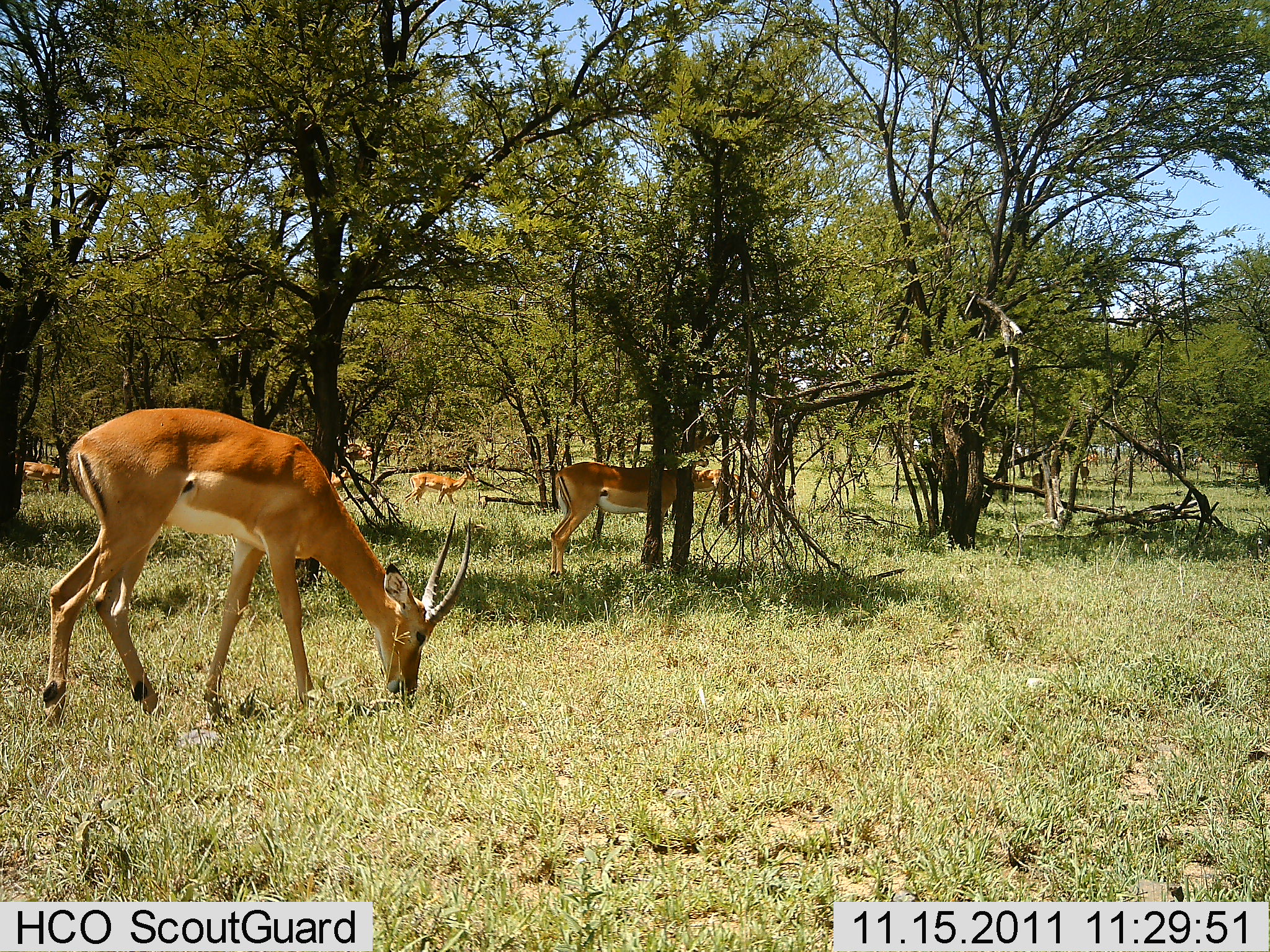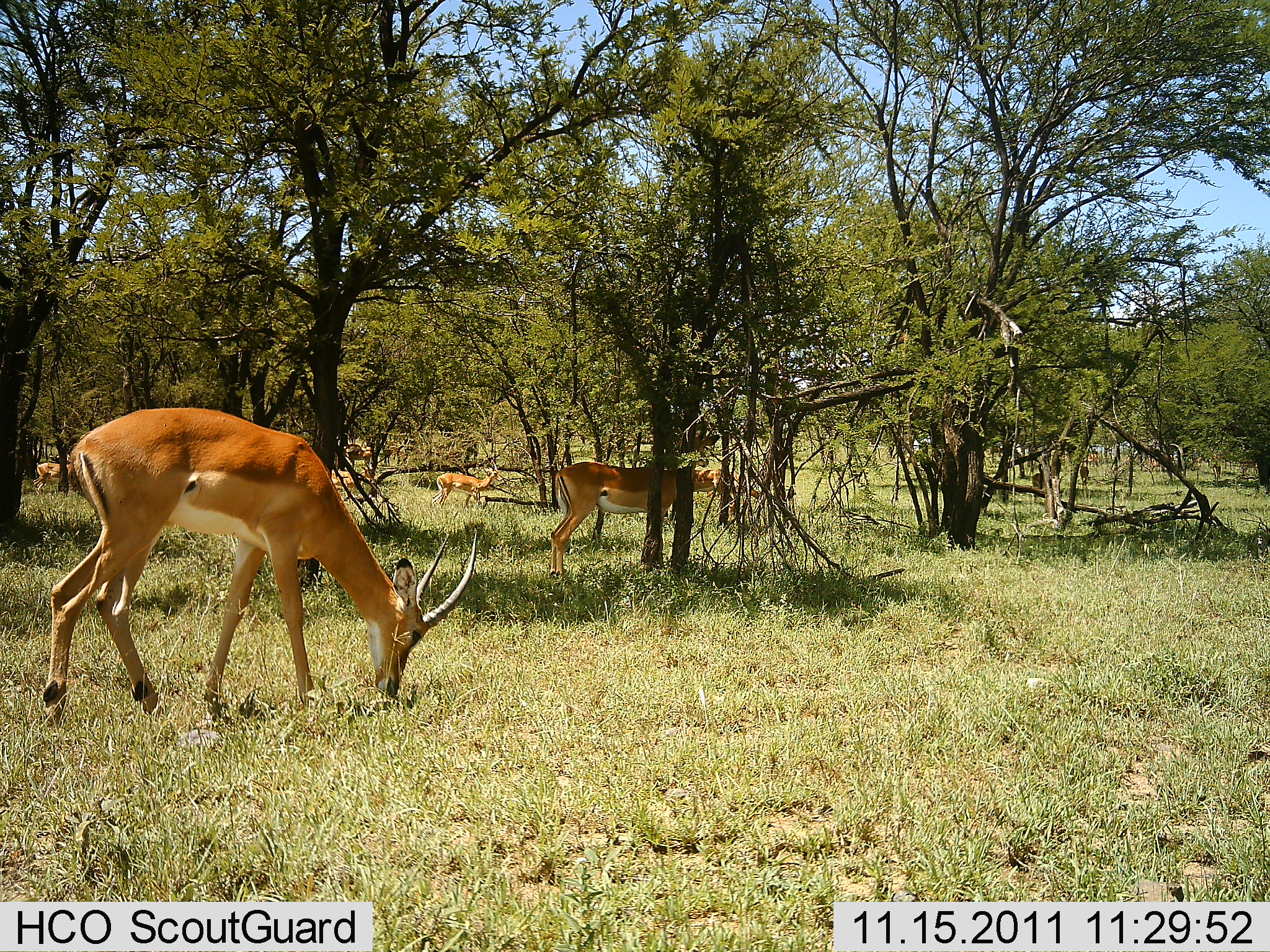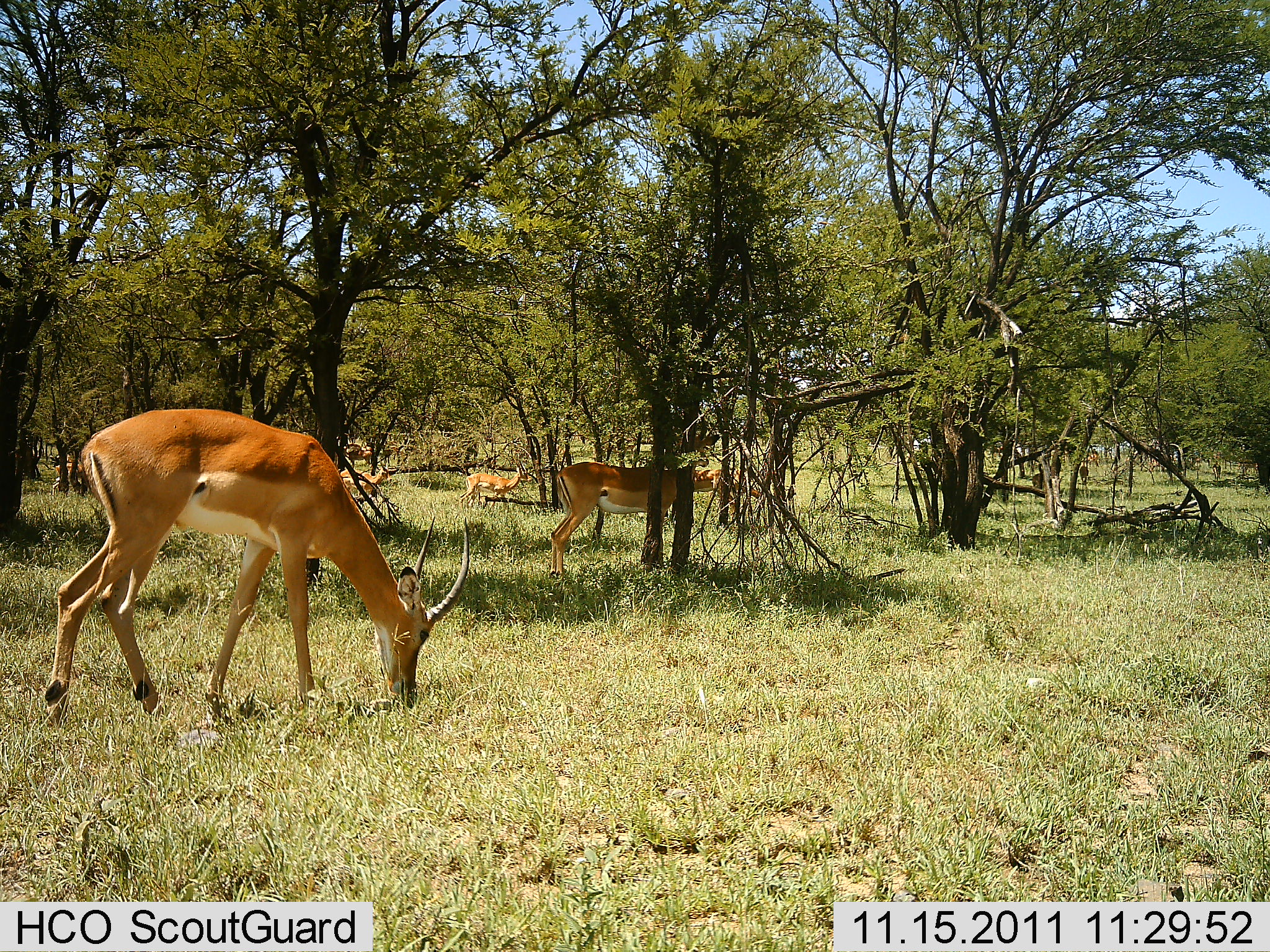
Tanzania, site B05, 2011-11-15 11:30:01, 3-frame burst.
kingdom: Animalia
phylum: Chordata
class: Mammalia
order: Artiodactyla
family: Bovidae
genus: Nanger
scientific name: Nanger granti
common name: grant's gazelle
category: gazellegrants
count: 4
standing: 45%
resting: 0%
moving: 27%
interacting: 0%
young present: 0%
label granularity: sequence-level